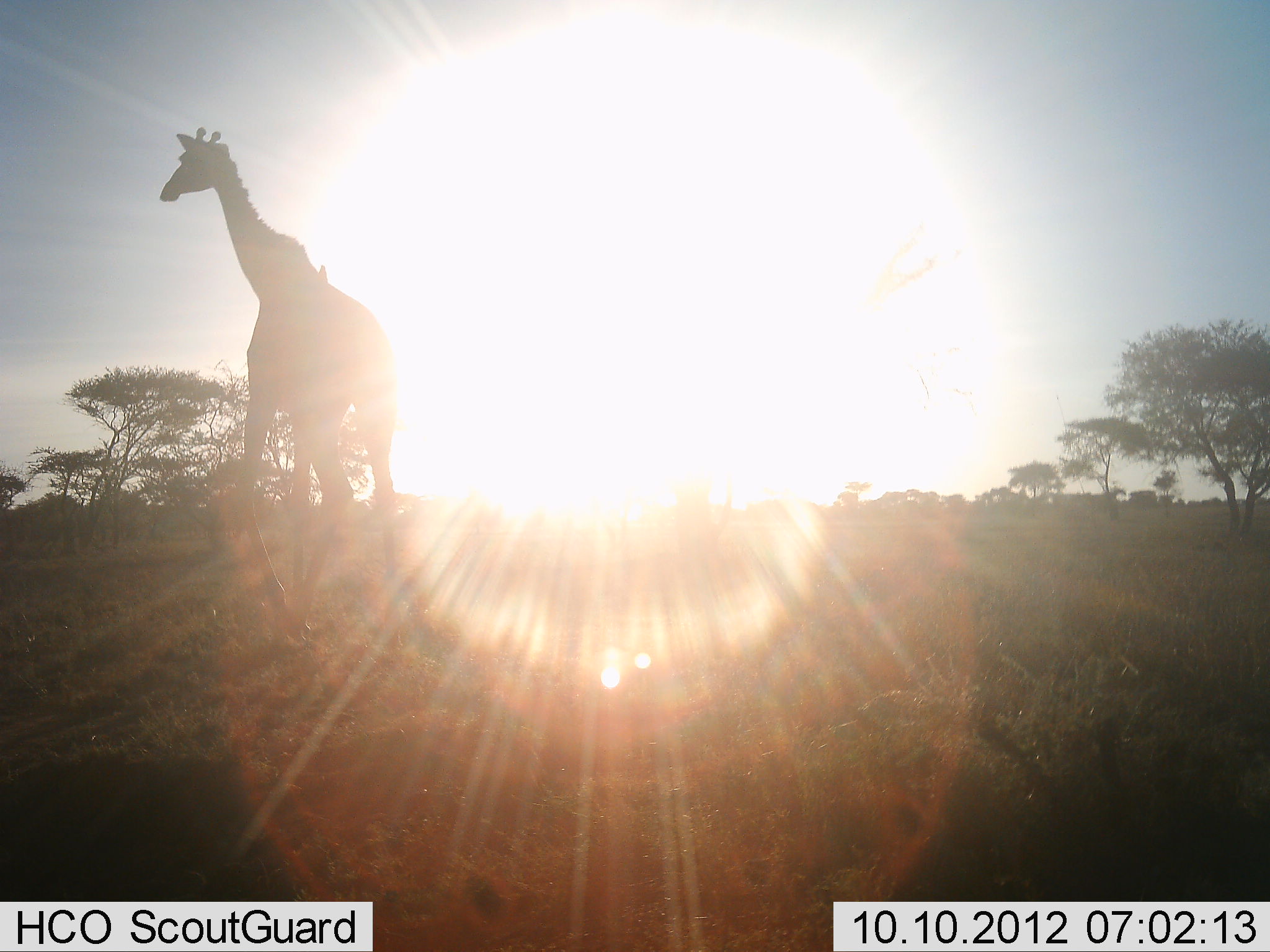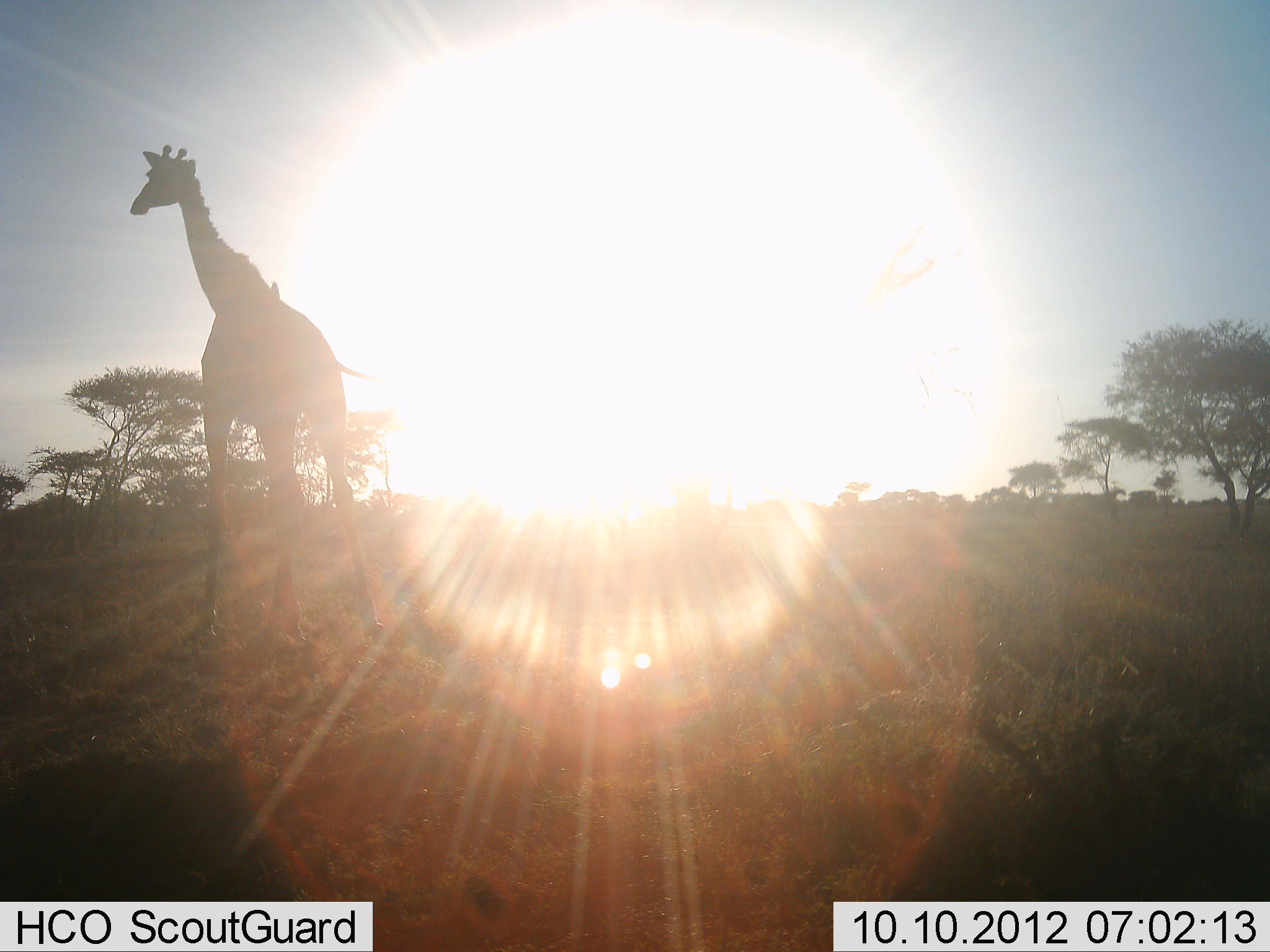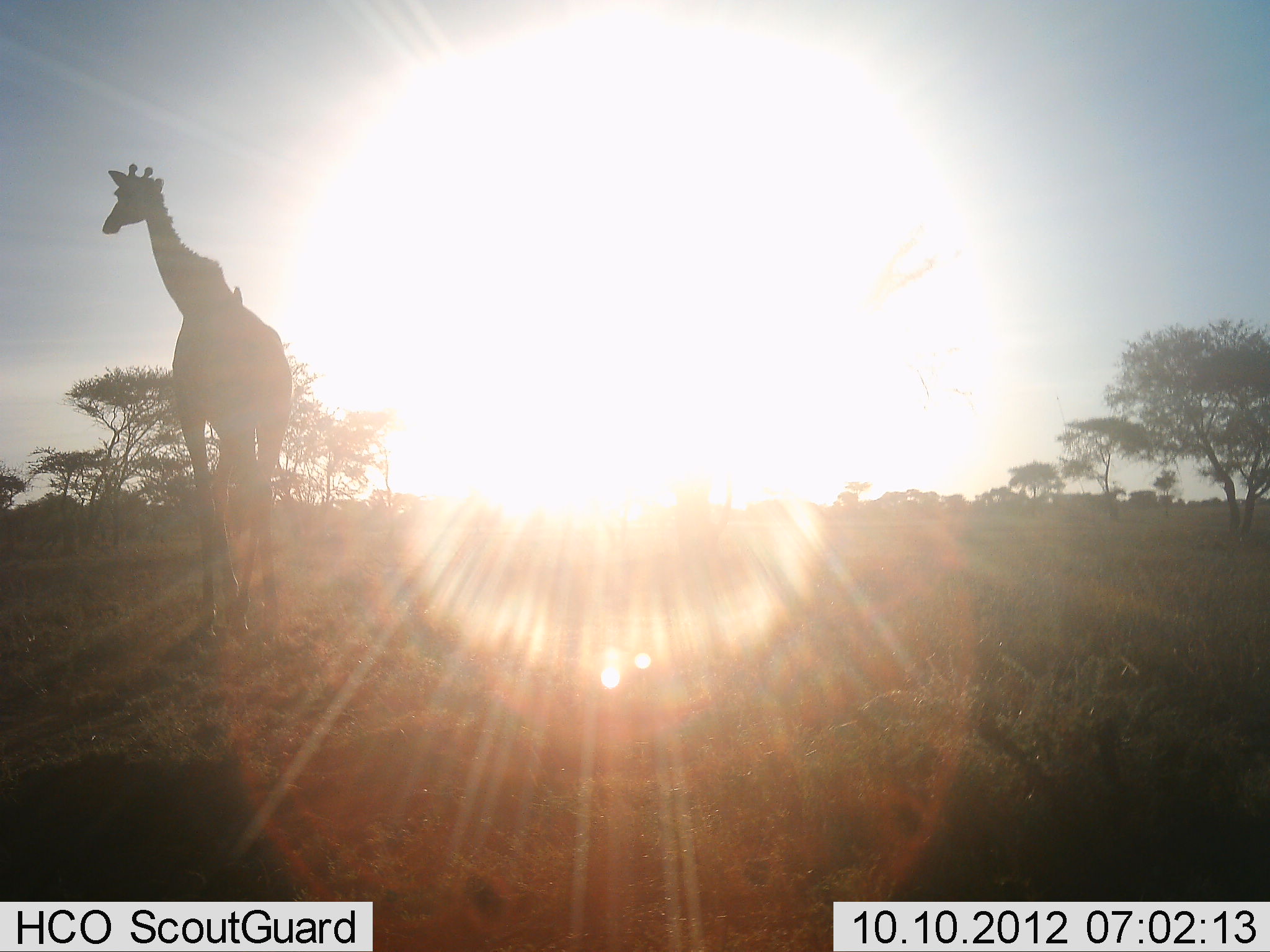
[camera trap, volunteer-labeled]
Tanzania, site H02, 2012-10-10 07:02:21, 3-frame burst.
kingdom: Animalia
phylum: Chordata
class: Mammalia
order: Artiodactyla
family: Giraffidae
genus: Giraffa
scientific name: Giraffa camelopardalis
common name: giraffe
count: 1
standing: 8%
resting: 0%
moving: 92%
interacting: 0%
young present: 0%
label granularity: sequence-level